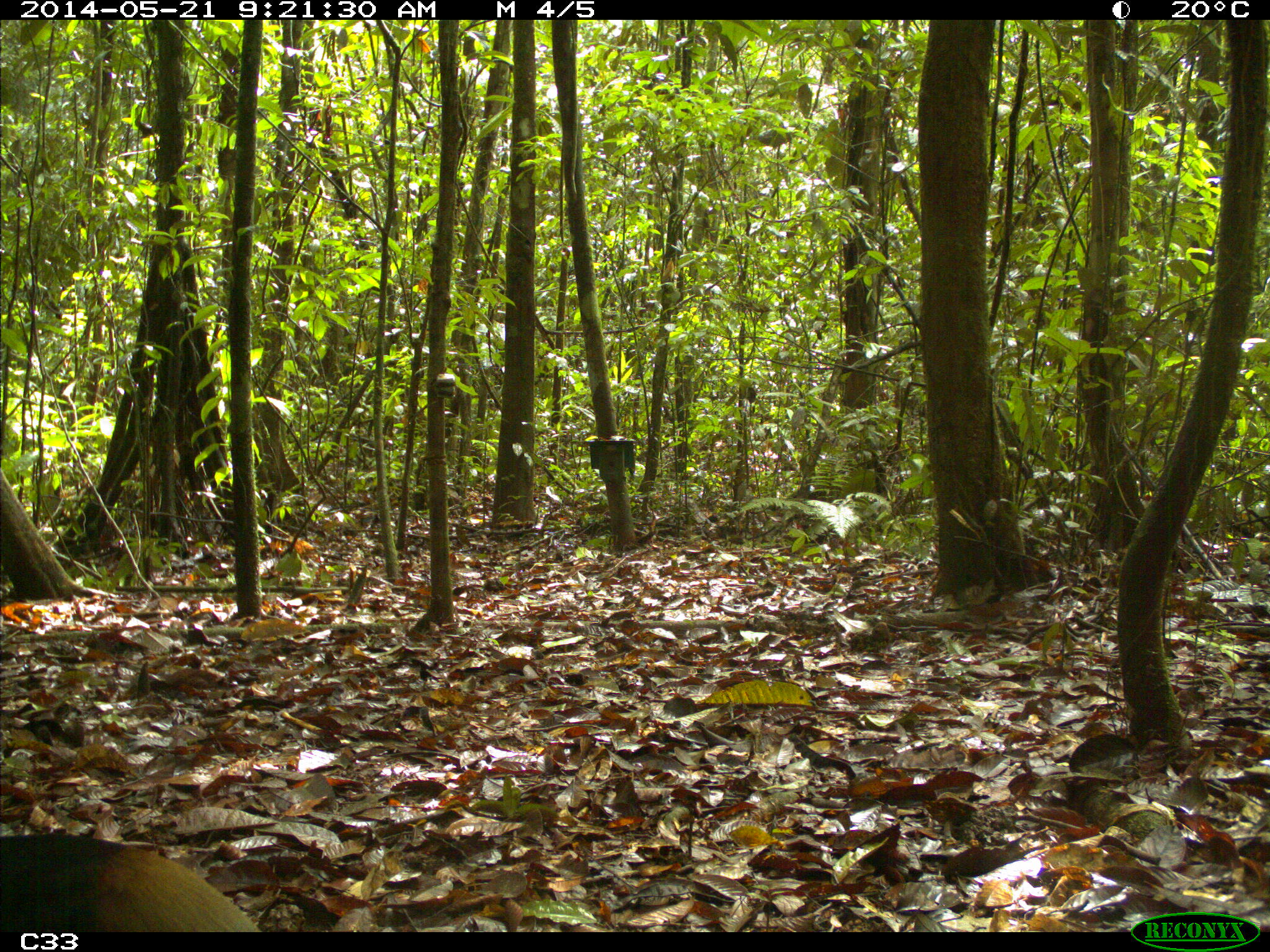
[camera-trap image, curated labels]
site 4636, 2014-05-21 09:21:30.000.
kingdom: Animalia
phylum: Chordata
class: Aves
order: Gruiformes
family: Psophiidae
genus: Psophia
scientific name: Psophia crepitans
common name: gray-winged trumpeter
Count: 2.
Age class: adult.